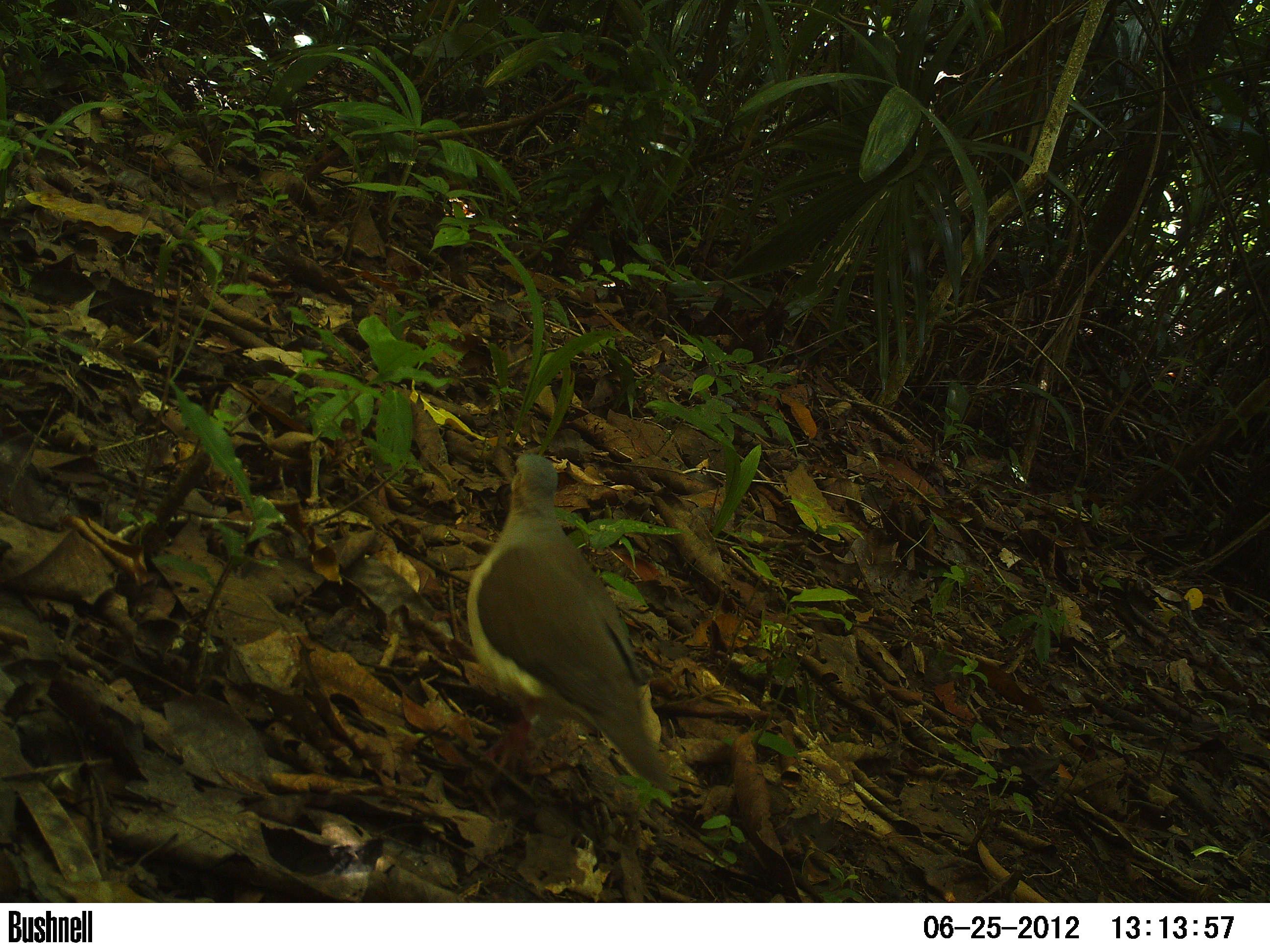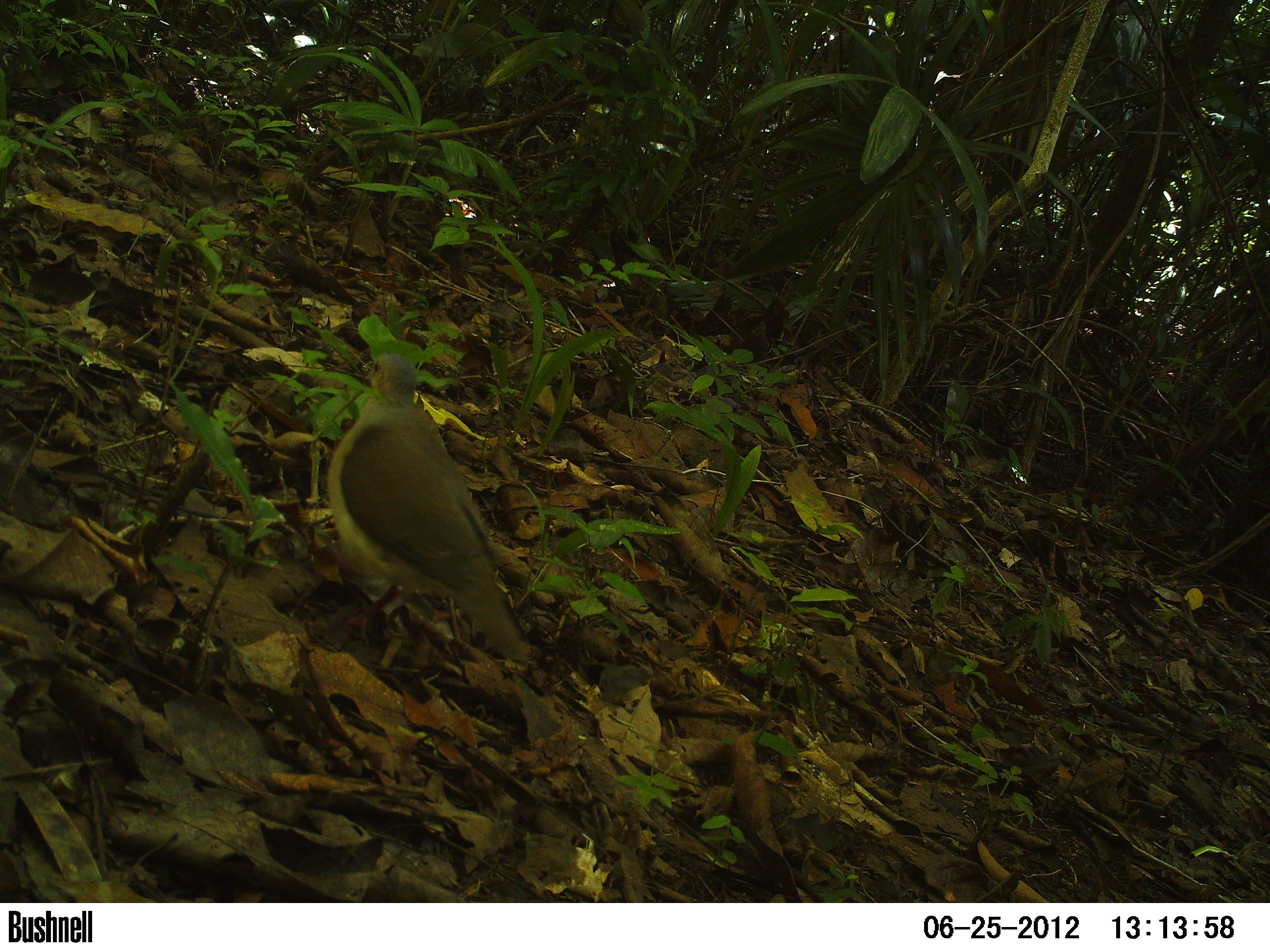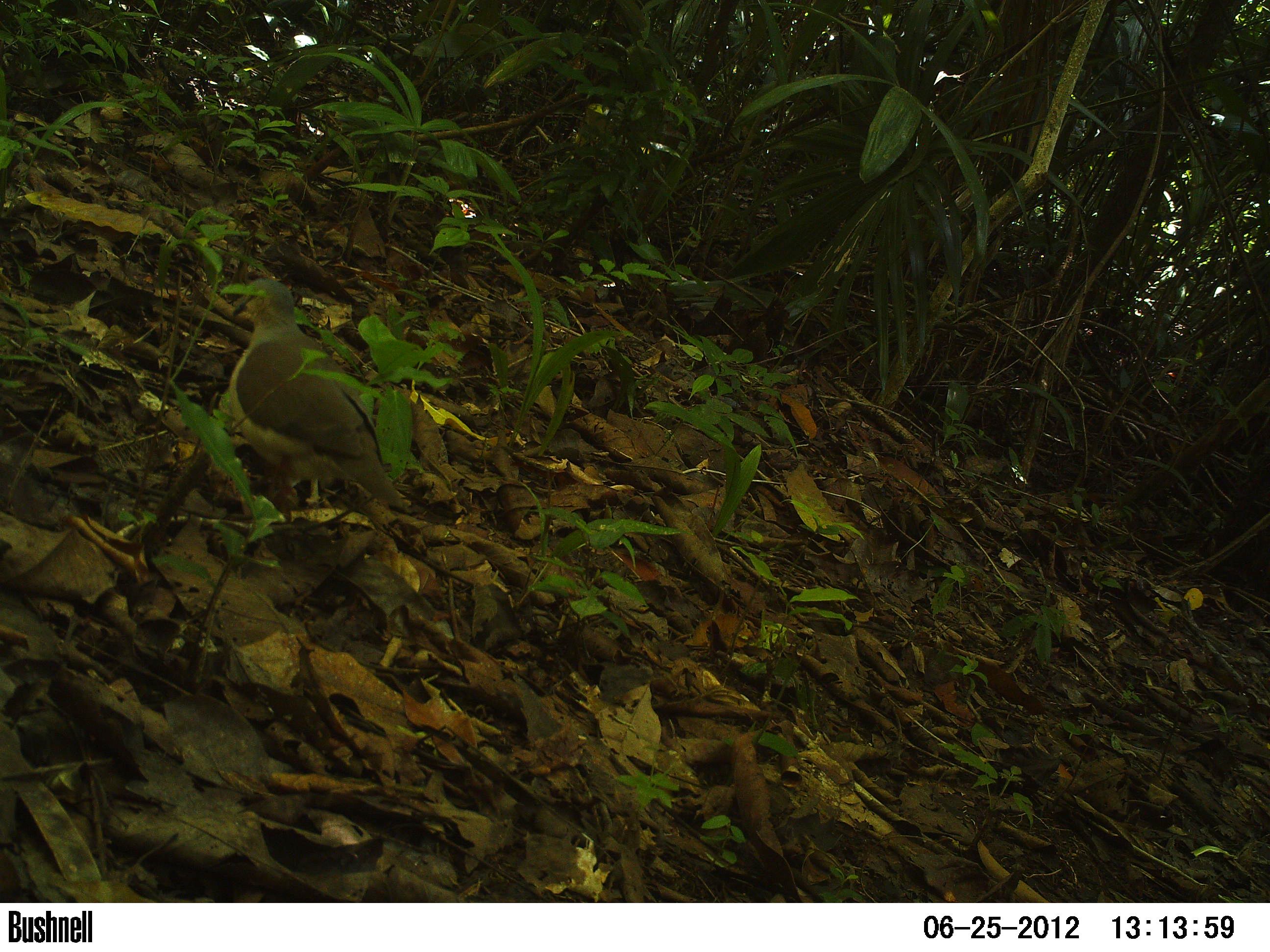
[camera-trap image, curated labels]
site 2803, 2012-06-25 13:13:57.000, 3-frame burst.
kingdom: Animalia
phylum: Chordata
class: Aves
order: Columbiformes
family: Columbidae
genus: Leptotila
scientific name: Leptotila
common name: leptotila doves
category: leptotila sp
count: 1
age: adult